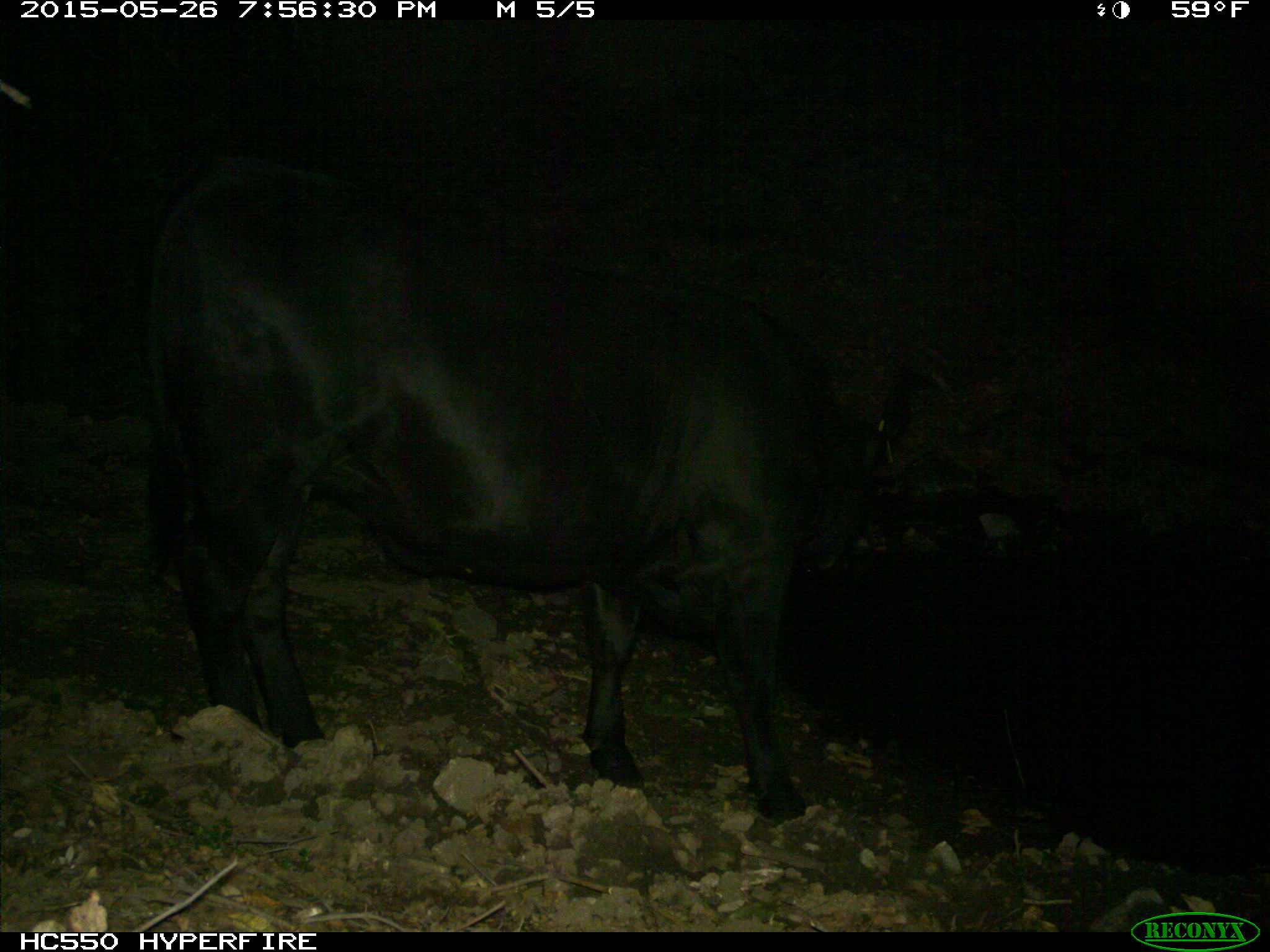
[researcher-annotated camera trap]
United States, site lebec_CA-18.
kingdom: Animalia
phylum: Chordata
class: Mammalia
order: Artiodactyla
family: Bovidae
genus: Bos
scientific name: Bos taurus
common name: domestic cow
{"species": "Bos taurus (domestic cow)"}